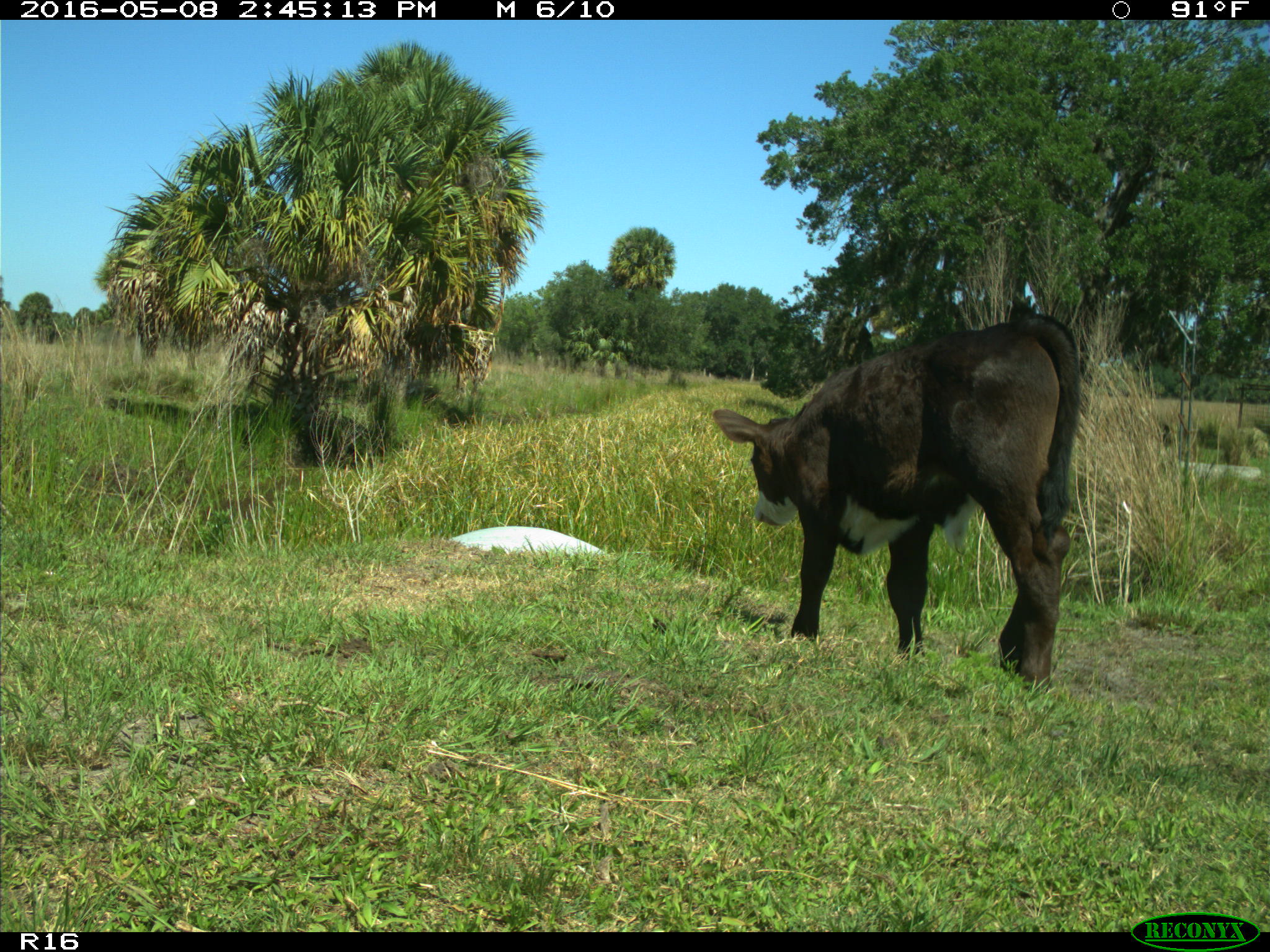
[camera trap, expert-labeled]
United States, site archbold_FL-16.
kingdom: Animalia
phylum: Chordata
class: Mammalia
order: Artiodactyla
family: Bovidae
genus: Bos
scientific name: Bos taurus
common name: domestic cow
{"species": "Bos taurus (domestic cow)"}